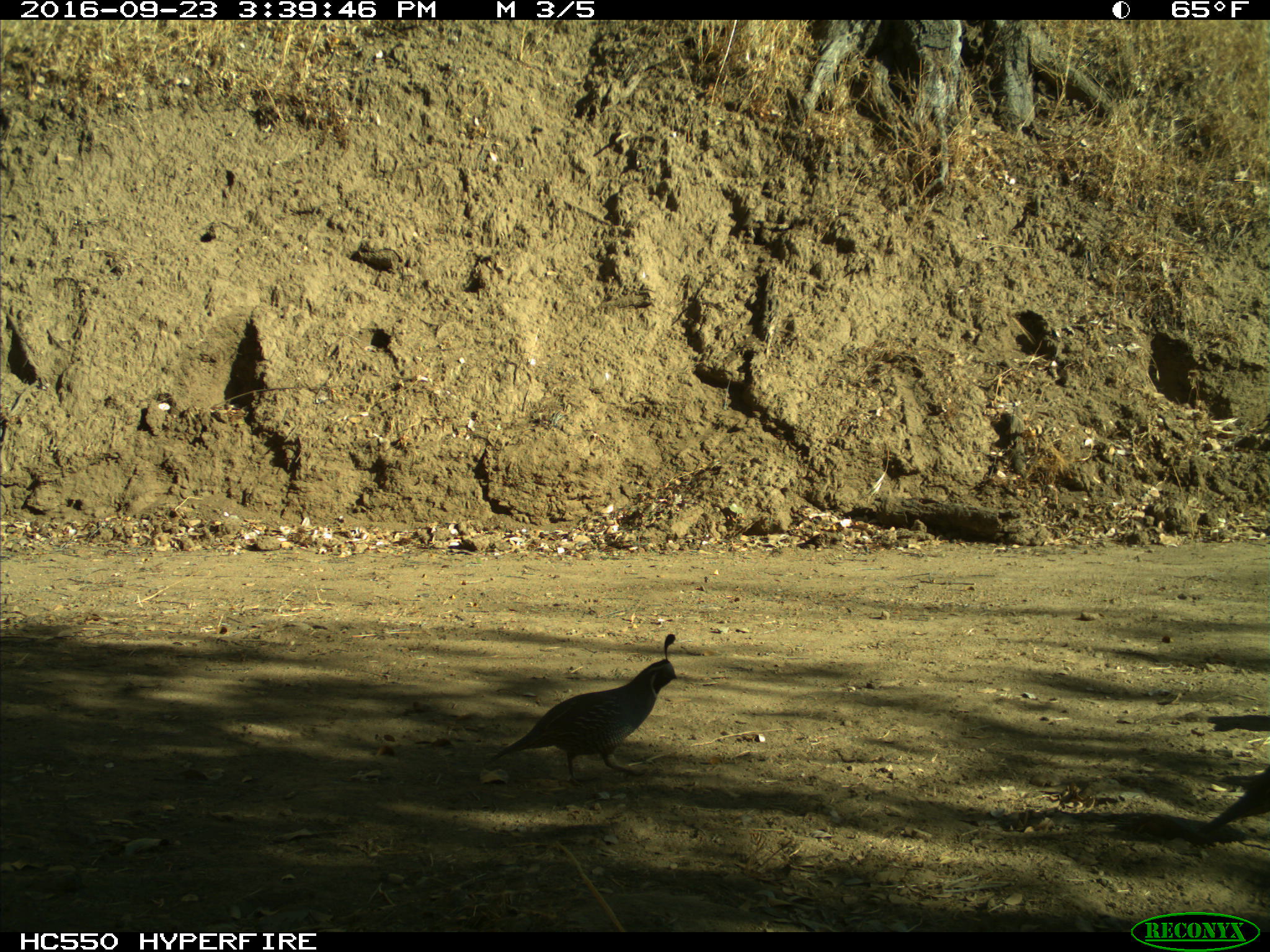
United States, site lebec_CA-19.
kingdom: Animalia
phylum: Chordata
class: Aves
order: Galliformes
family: Odontophoridae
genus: Callipepla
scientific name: Callipepla californica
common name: california quail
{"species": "Callipepla californica (california quail)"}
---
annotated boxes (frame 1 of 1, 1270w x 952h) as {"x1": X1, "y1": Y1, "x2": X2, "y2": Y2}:
animal: {"x1": 494, "y1": 632, "x2": 678, "y2": 790}; {"x1": 1201, "y1": 765, "x2": 1270, "y2": 834}